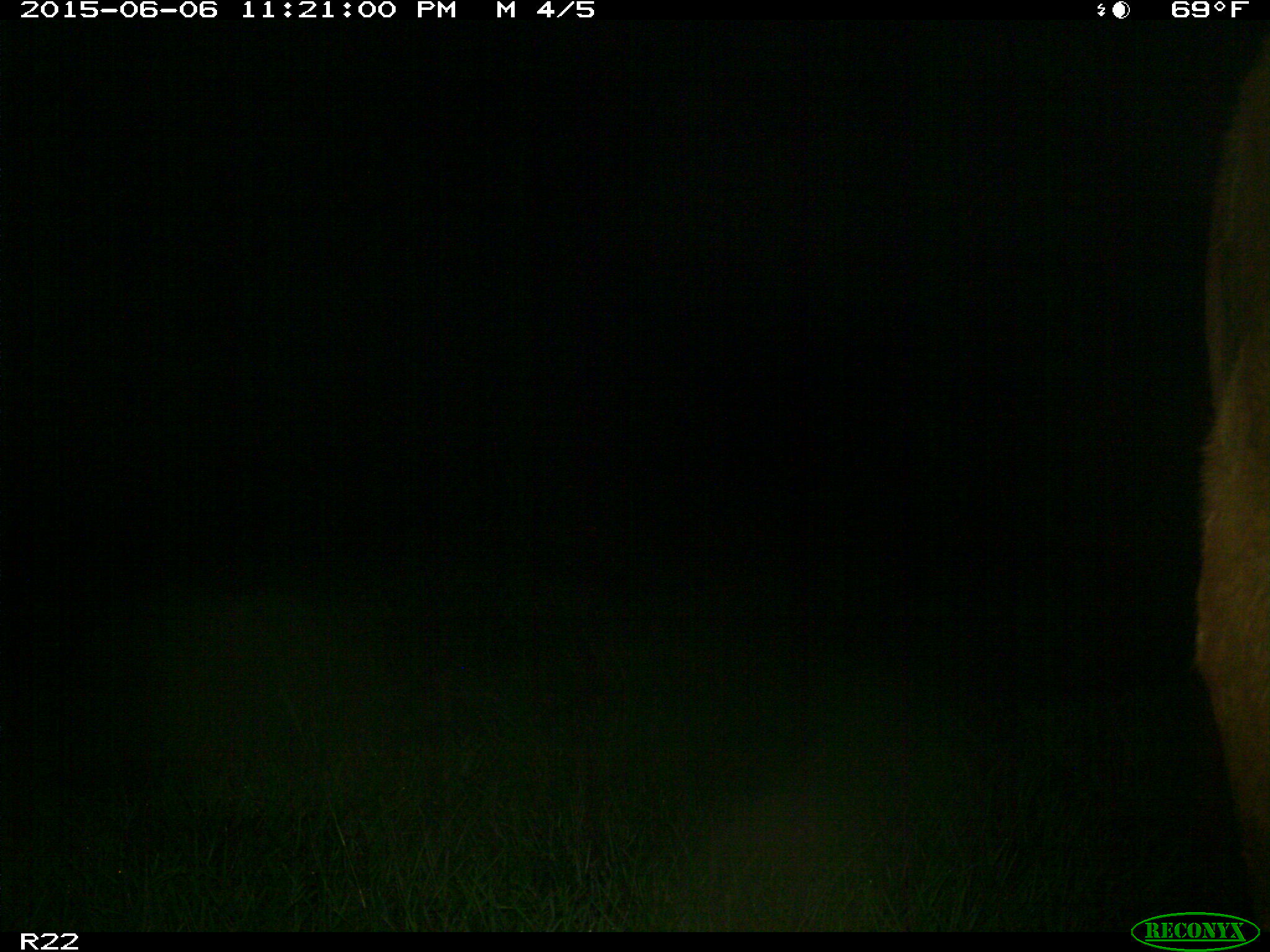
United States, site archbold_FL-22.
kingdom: Animalia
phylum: Chordata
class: Mammalia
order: Artiodactyla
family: Bovidae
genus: Bos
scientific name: Bos taurus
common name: domestic cow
Bos taurus (domestic cow).